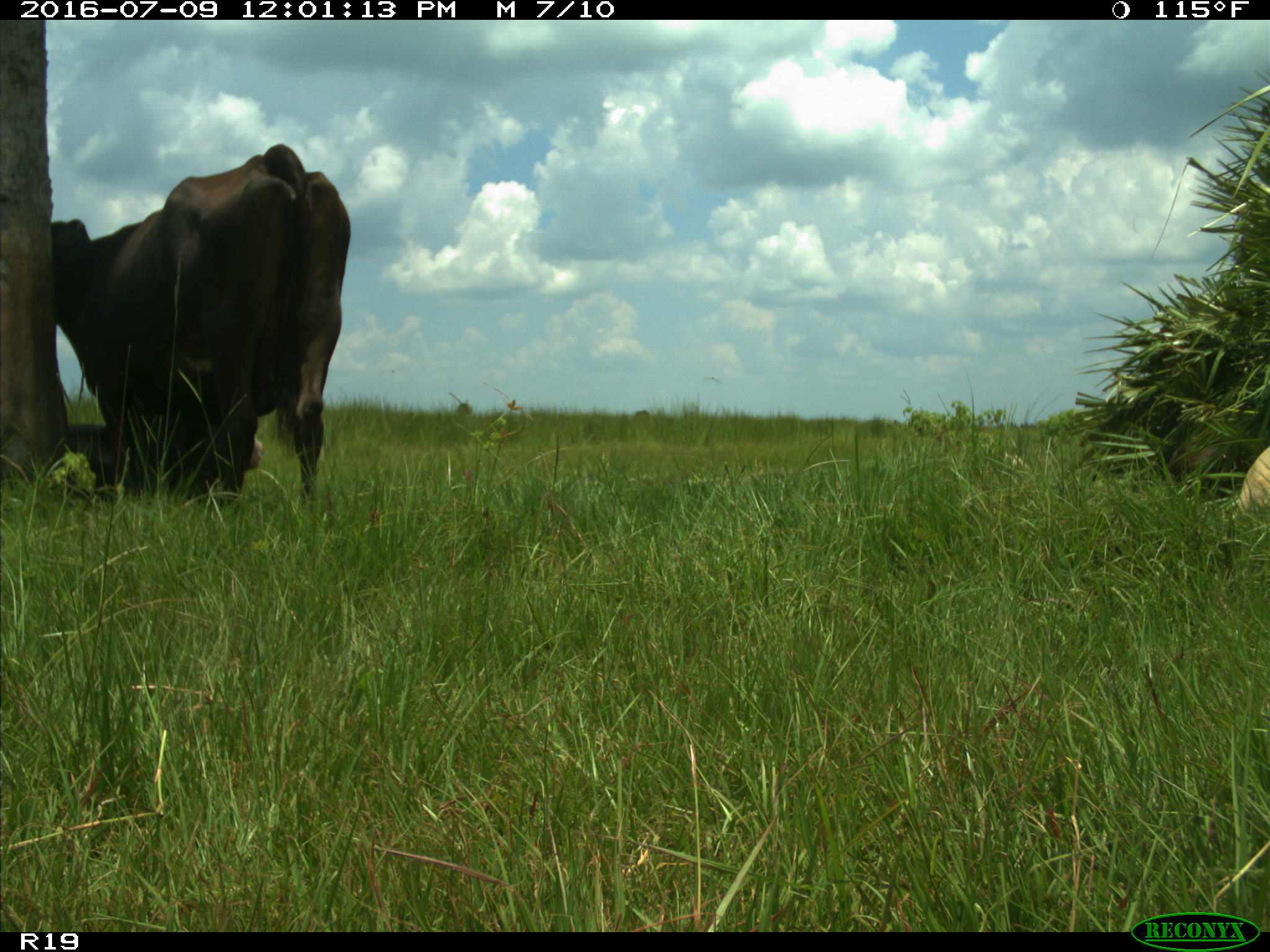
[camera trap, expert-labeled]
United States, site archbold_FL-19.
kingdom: Animalia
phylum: Chordata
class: Mammalia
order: Artiodactyla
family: Bovidae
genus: Bos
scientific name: Bos taurus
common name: domestic cow